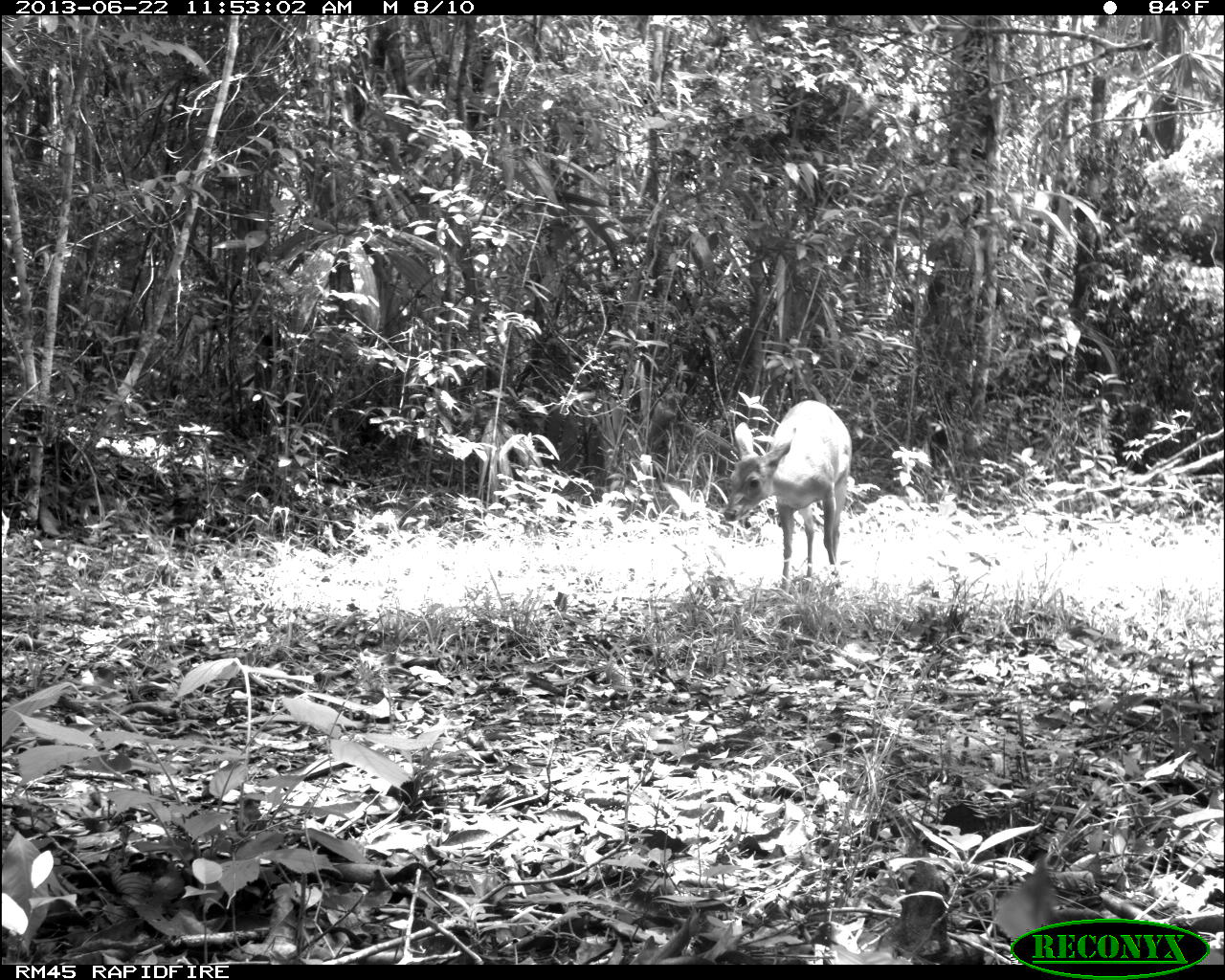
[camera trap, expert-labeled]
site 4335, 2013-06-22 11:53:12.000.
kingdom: Animalia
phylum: Chordata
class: Mammalia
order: Artiodactyla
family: Cervidae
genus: Odocoileus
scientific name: Odocoileus virginianus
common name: white-tailed deer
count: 1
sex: female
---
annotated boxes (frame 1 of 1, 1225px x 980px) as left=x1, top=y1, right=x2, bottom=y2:
odocoileus virginianus: left=721, top=400, right=851, bottom=596